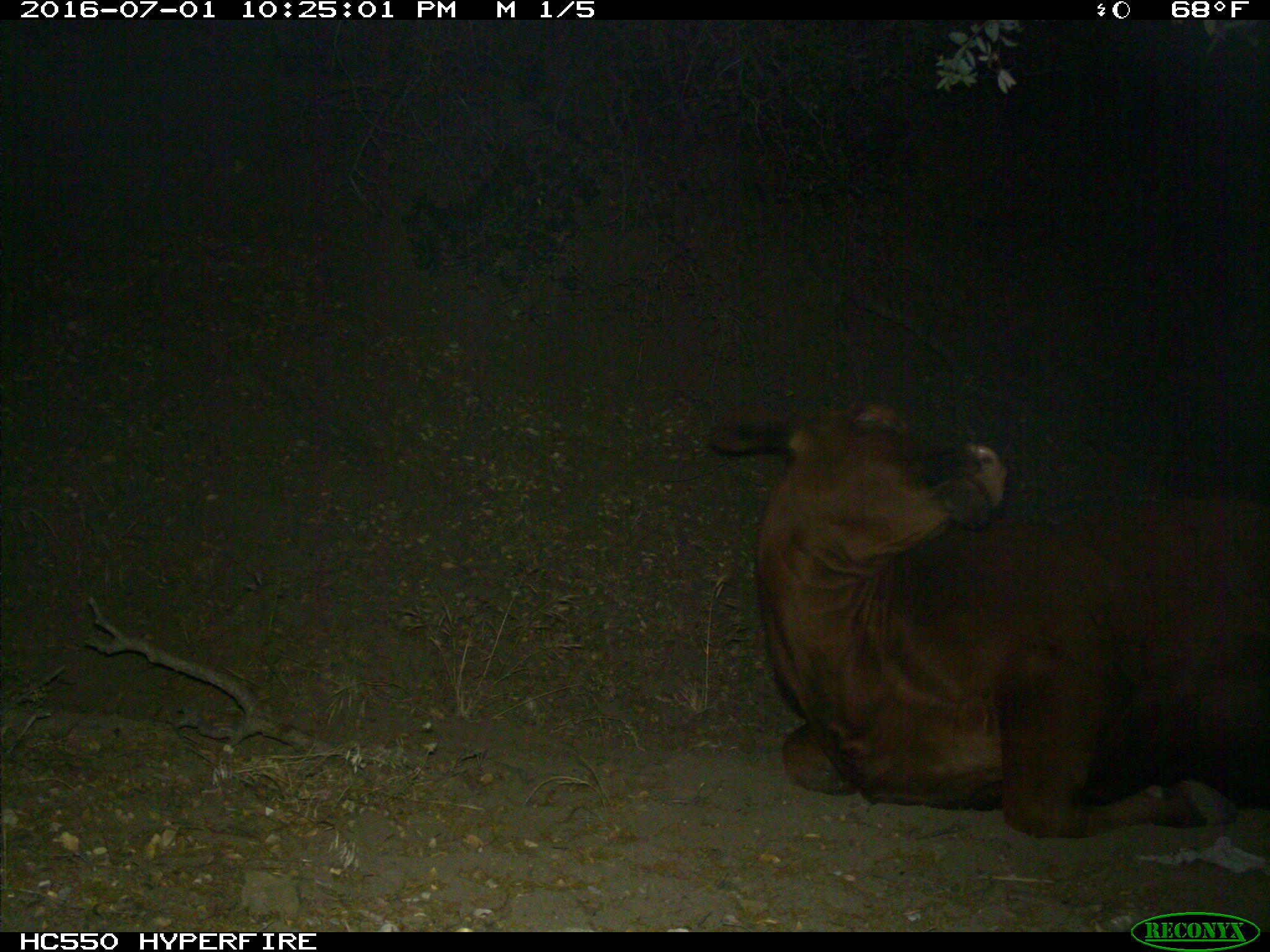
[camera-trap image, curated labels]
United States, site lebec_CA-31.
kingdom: Animalia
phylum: Chordata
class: Mammalia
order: Artiodactyla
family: Bovidae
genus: Bos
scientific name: Bos taurus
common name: domestic cow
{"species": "Bos taurus (domestic cow)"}